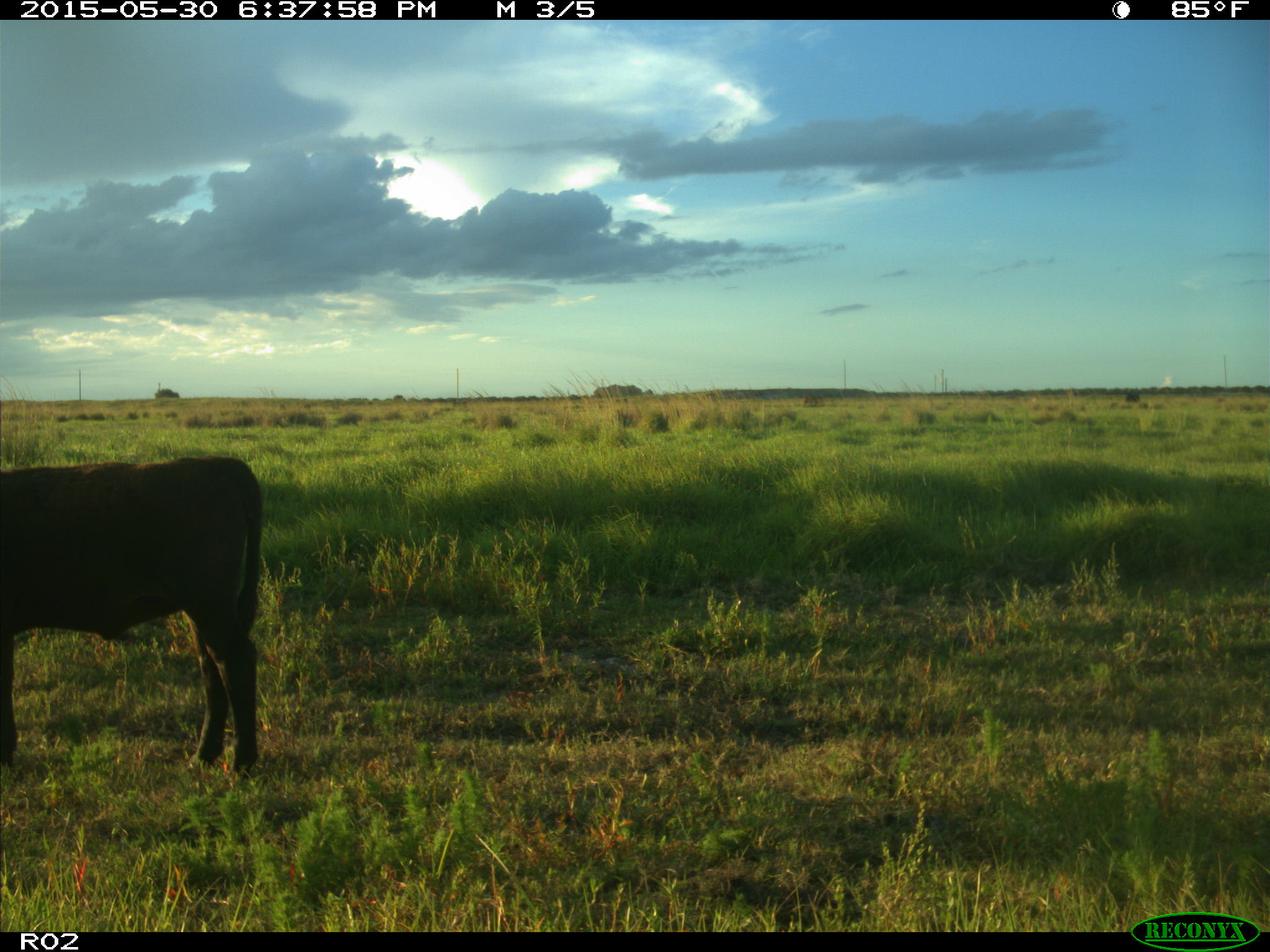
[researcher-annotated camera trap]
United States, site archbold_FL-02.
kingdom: Animalia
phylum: Chordata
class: Mammalia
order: Artiodactyla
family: Bovidae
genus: Bos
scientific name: Bos taurus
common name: domestic cow